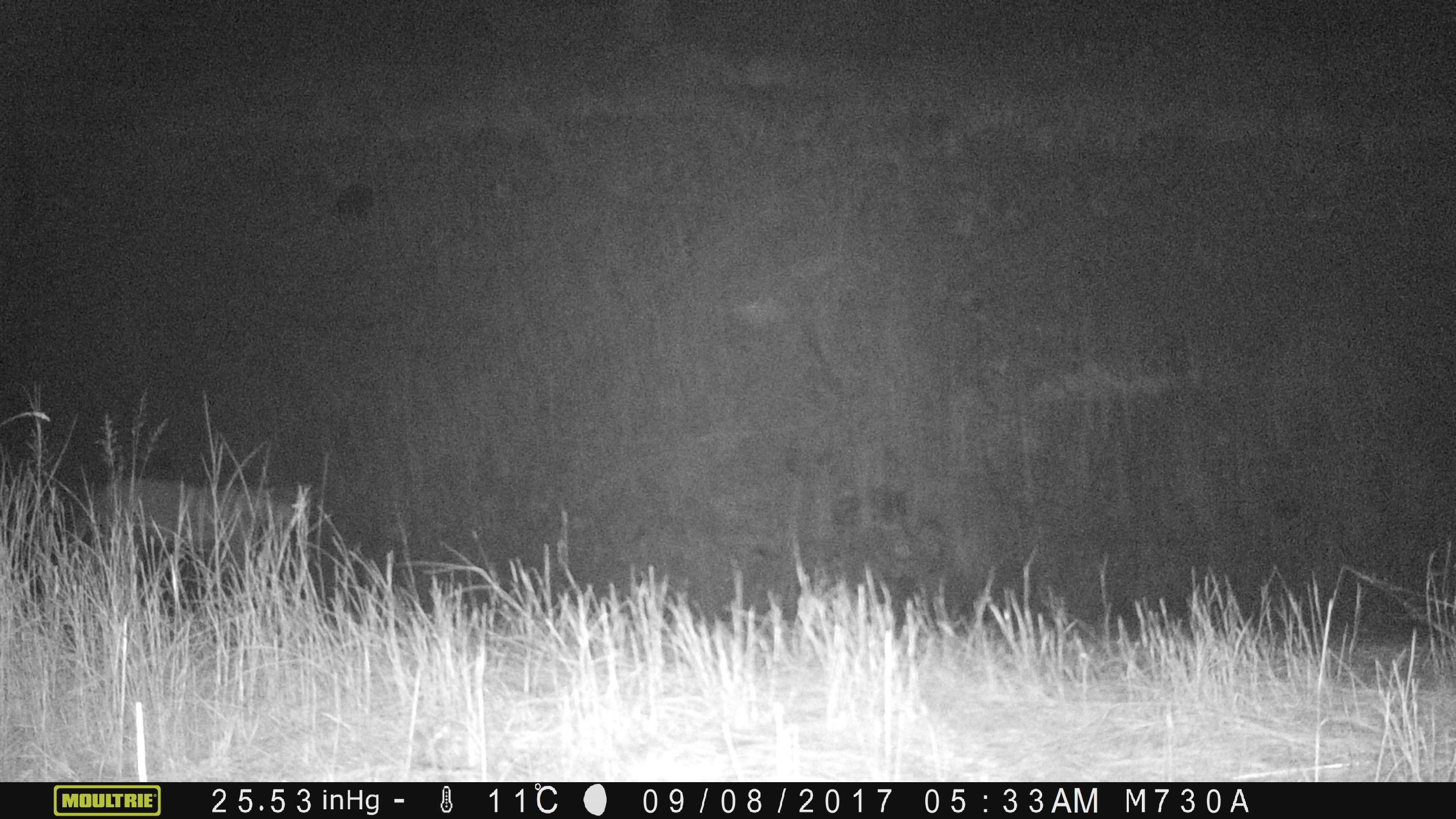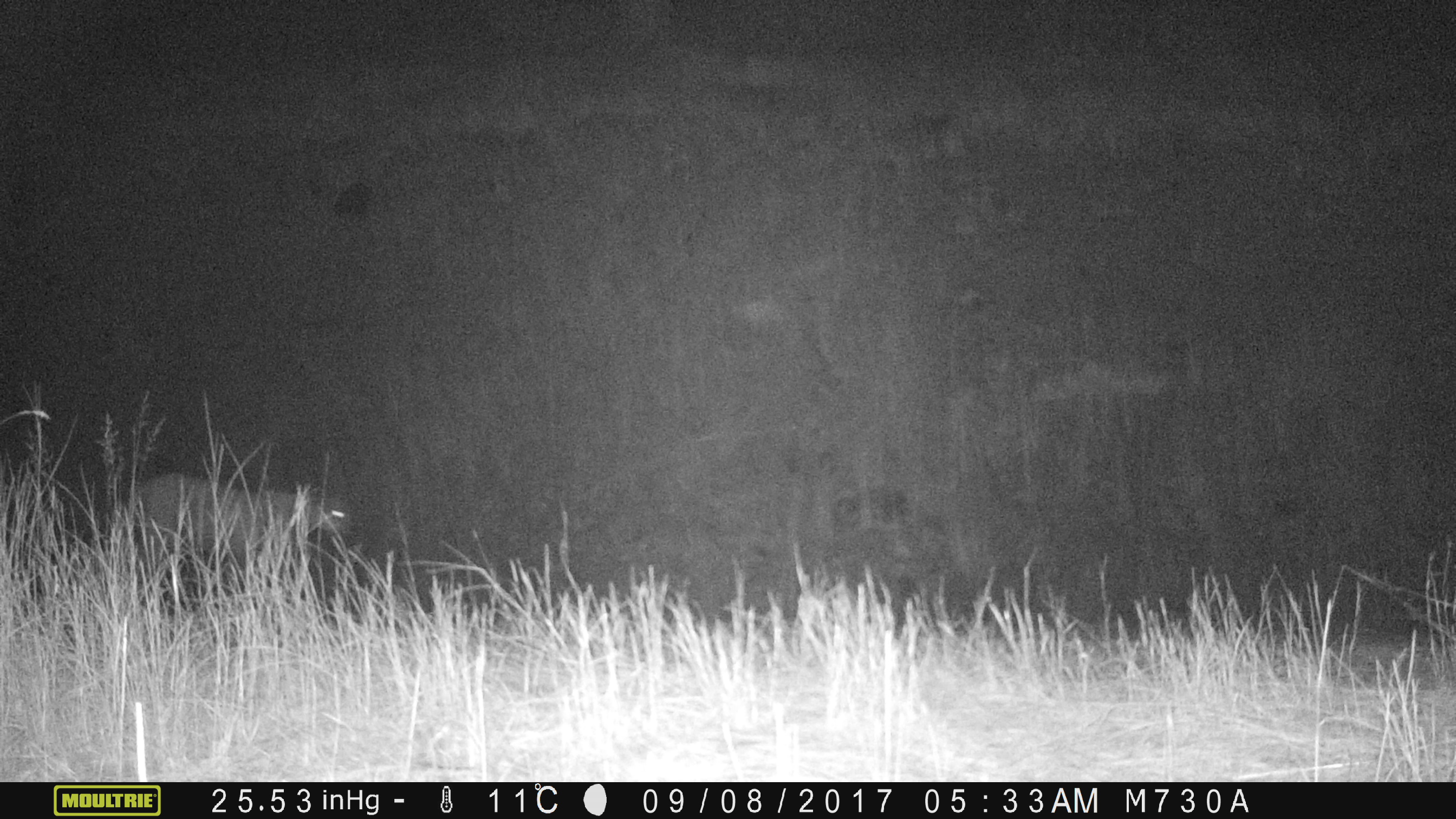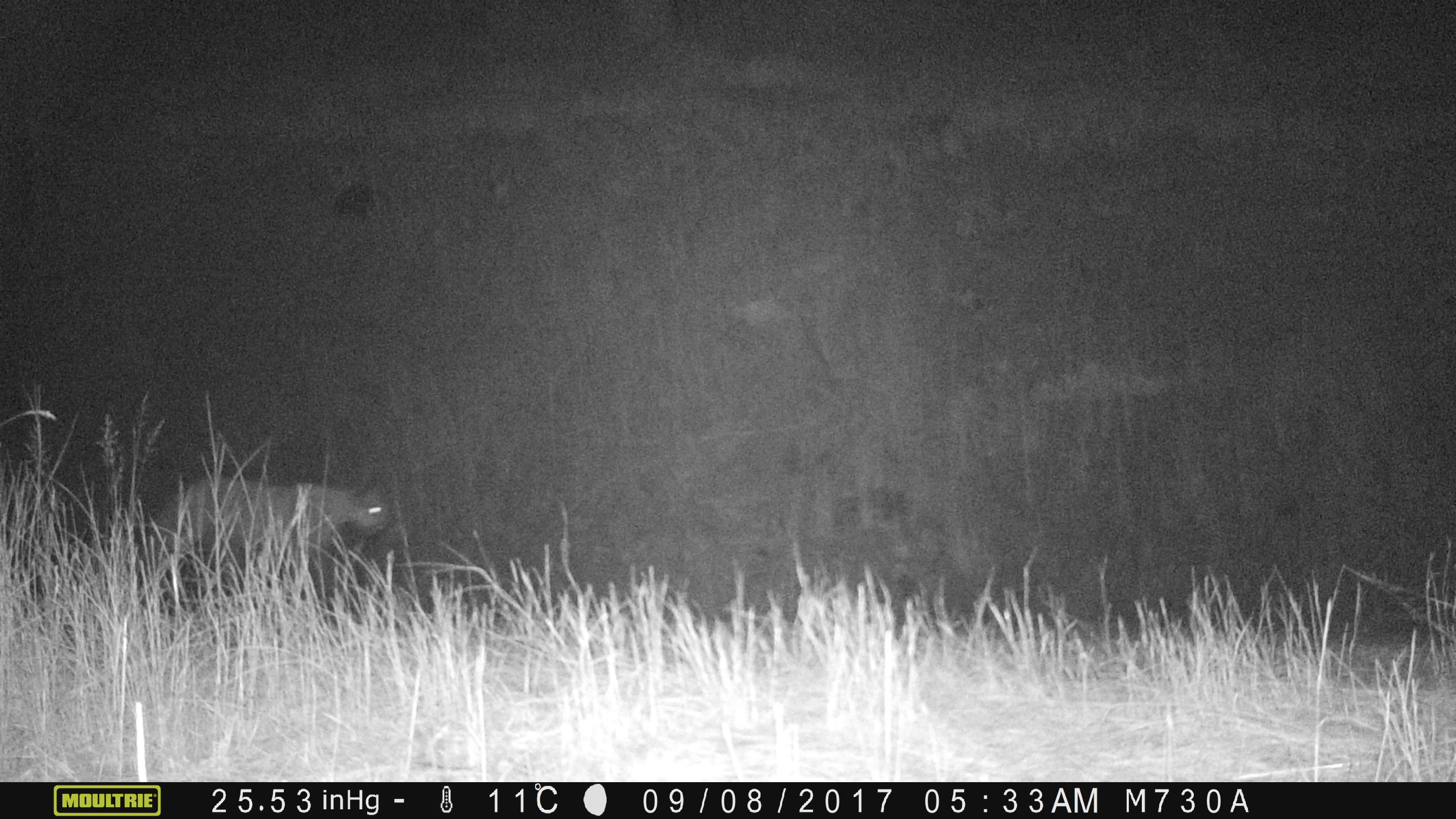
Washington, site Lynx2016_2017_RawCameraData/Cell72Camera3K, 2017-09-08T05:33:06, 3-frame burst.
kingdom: Animalia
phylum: Chordata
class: Mammalia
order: Carnivora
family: Felidae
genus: Puma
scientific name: Puma concolor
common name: mountain lion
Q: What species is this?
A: Puma concolor (mountain lion).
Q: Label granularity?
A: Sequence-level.